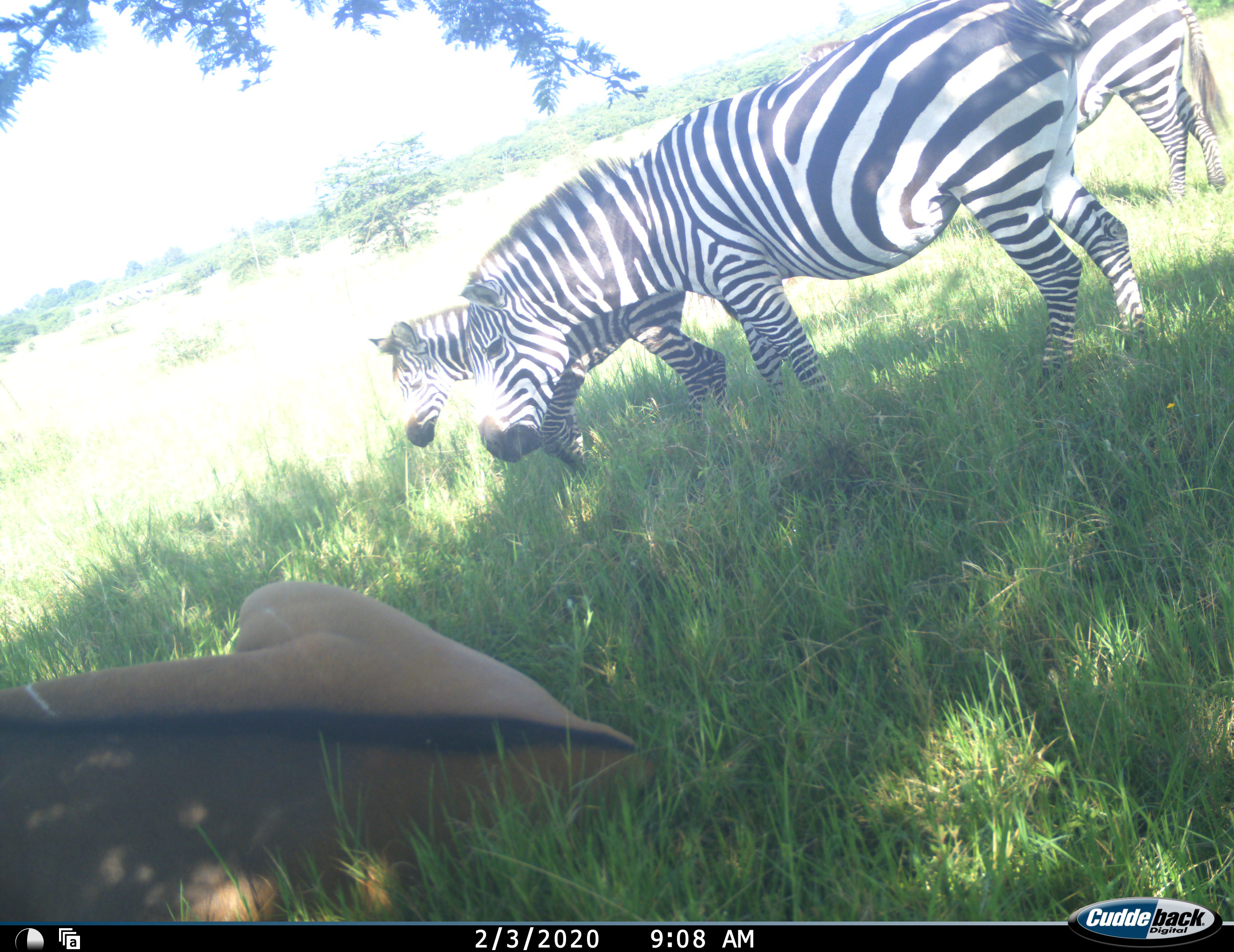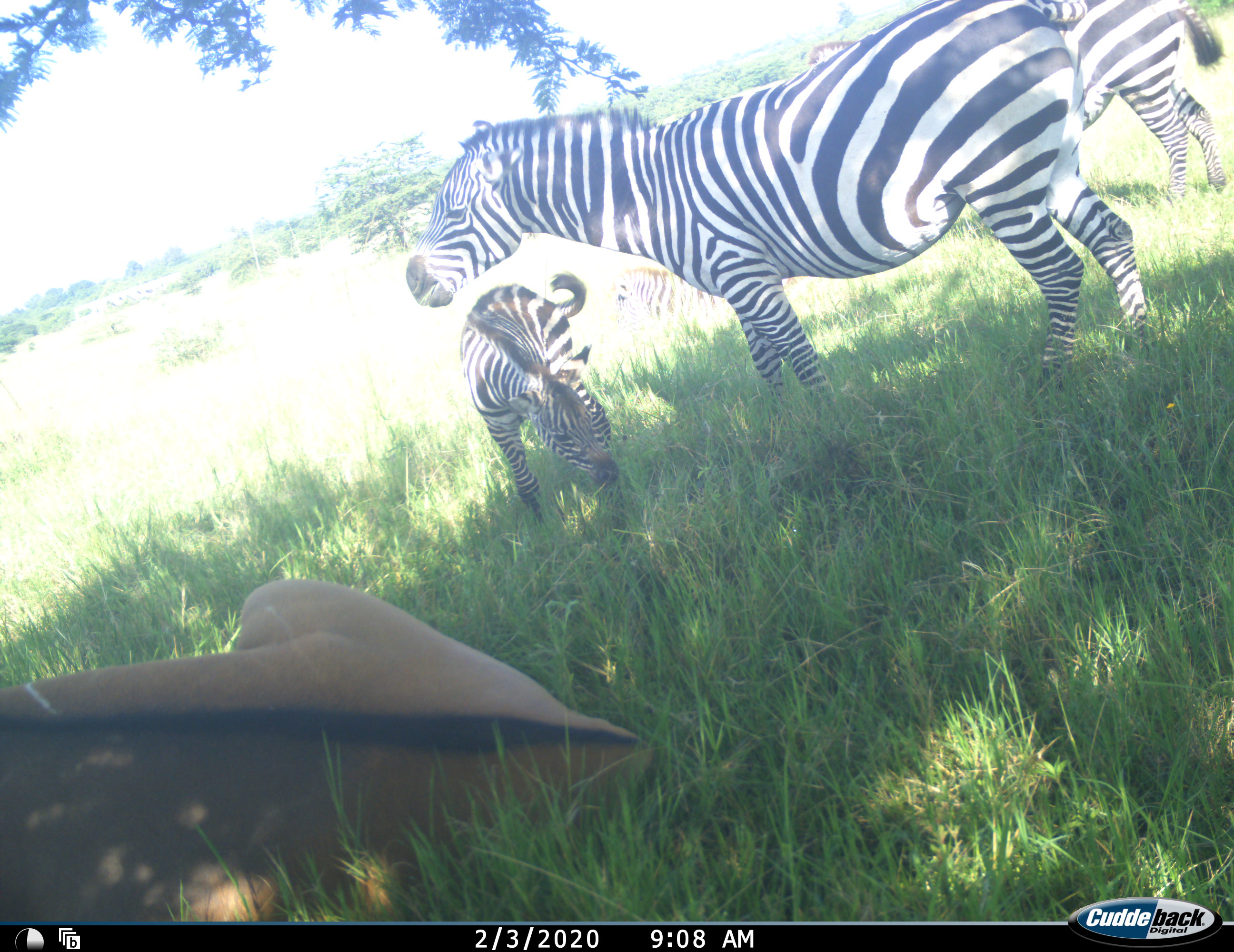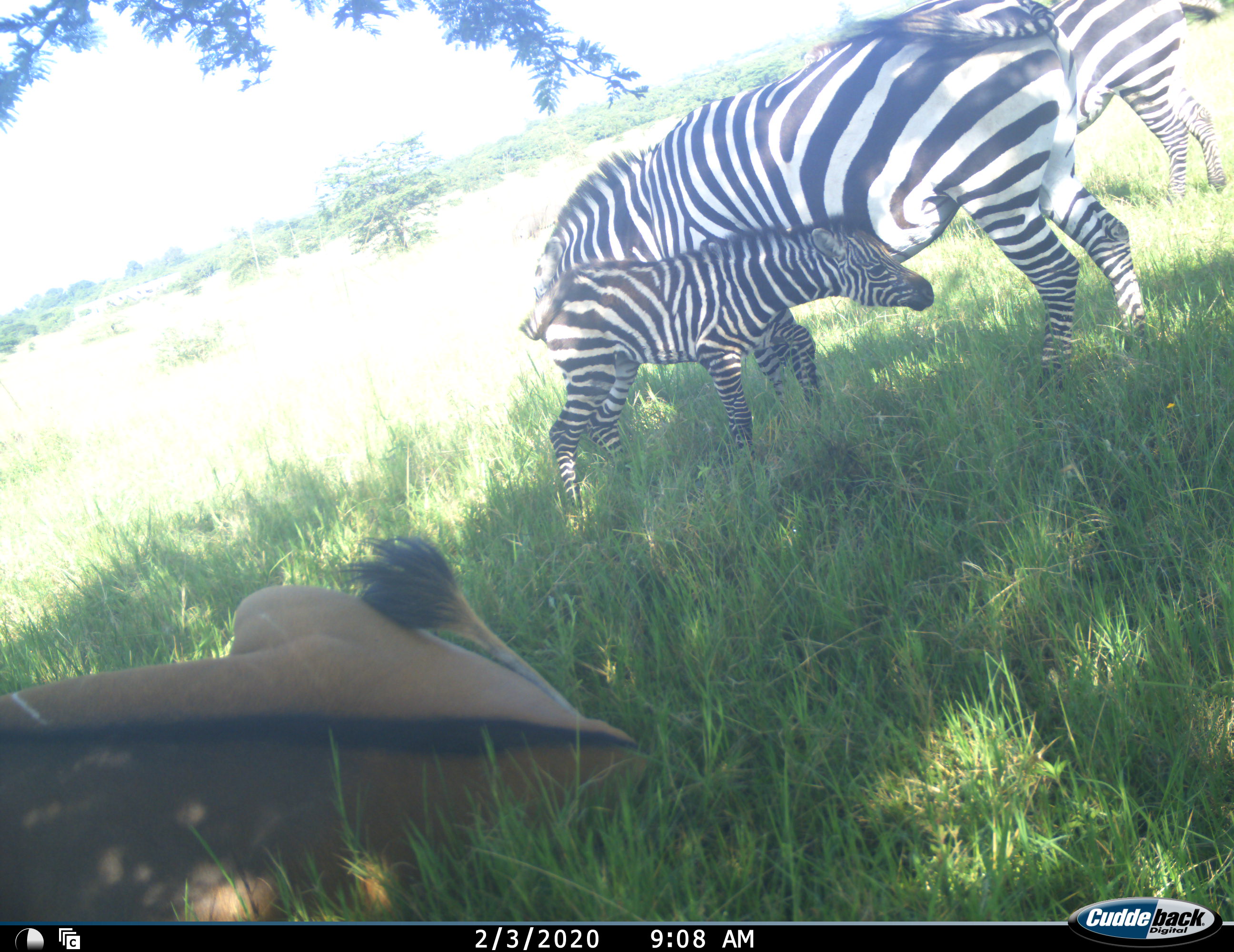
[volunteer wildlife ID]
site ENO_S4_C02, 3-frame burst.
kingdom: Animalia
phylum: Chordata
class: Mammalia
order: Perissodactyla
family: Equidae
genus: Equus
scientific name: Equus quagga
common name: plains zebra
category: zebraplains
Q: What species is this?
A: Zebraplains (plains zebra) (Equus quagga).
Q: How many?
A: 3.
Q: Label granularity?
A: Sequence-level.